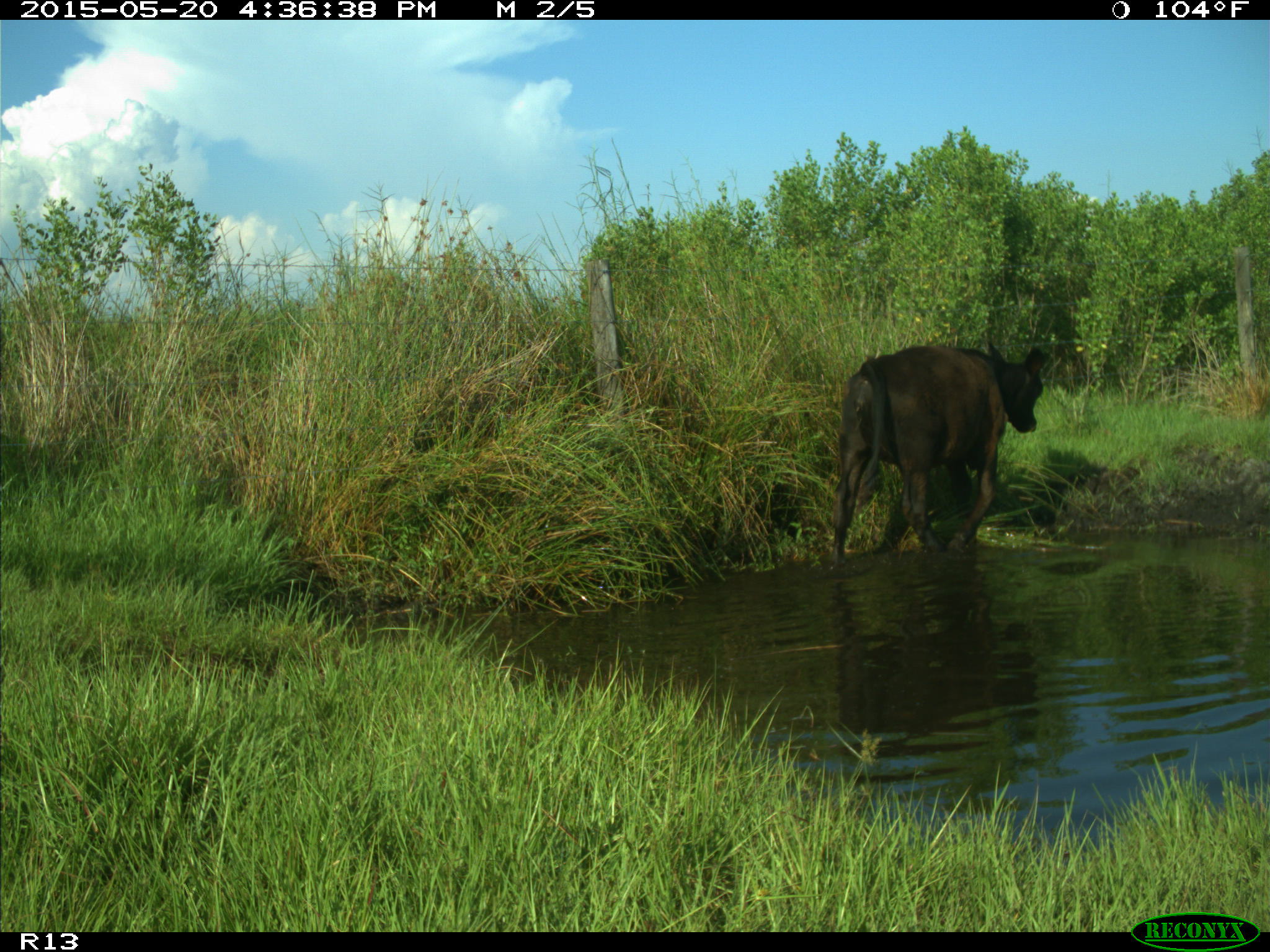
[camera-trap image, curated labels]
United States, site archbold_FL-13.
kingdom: Animalia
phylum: Chordata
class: Mammalia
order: Artiodactyla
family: Bovidae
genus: Bos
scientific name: Bos taurus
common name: domestic cow